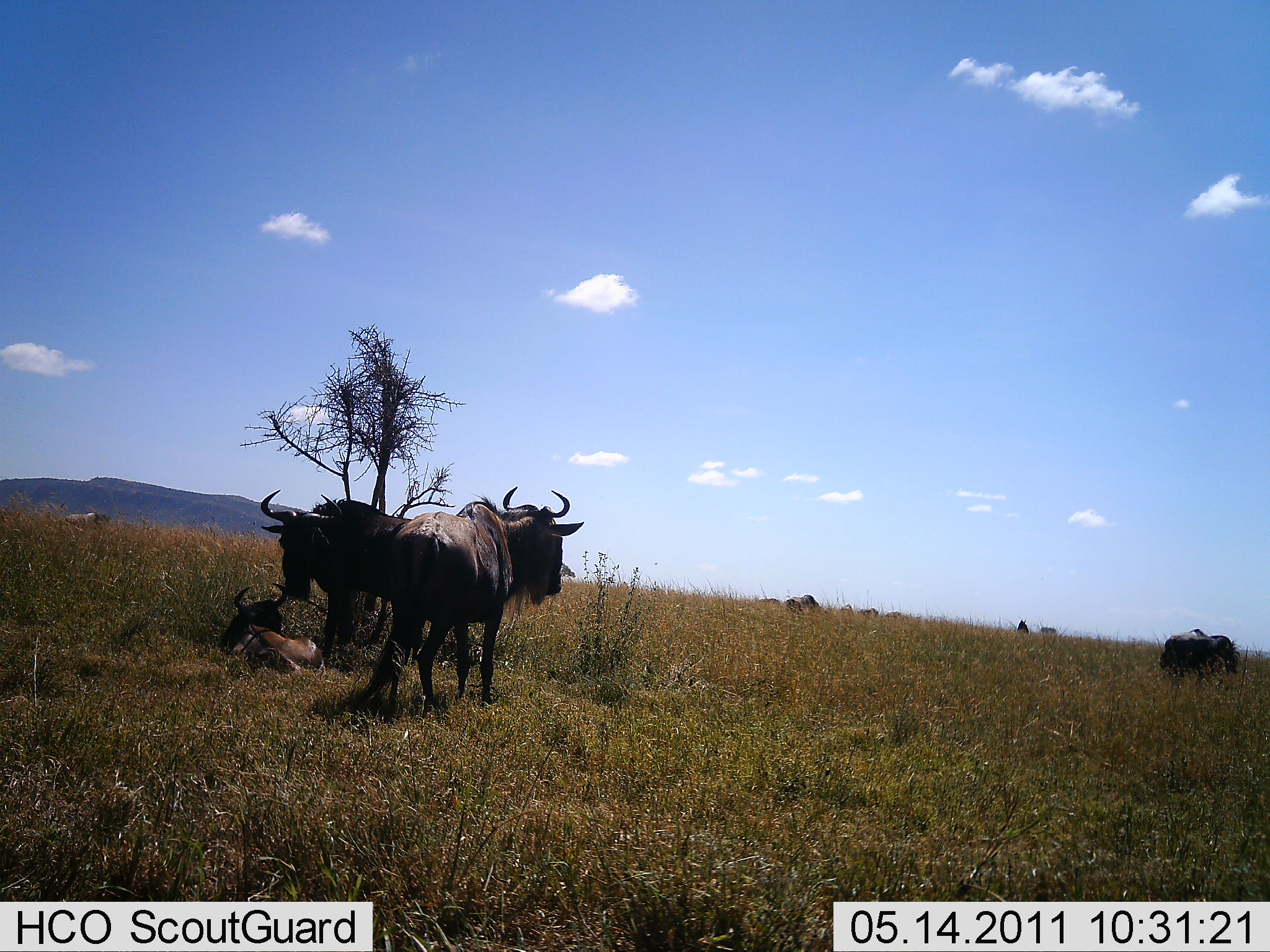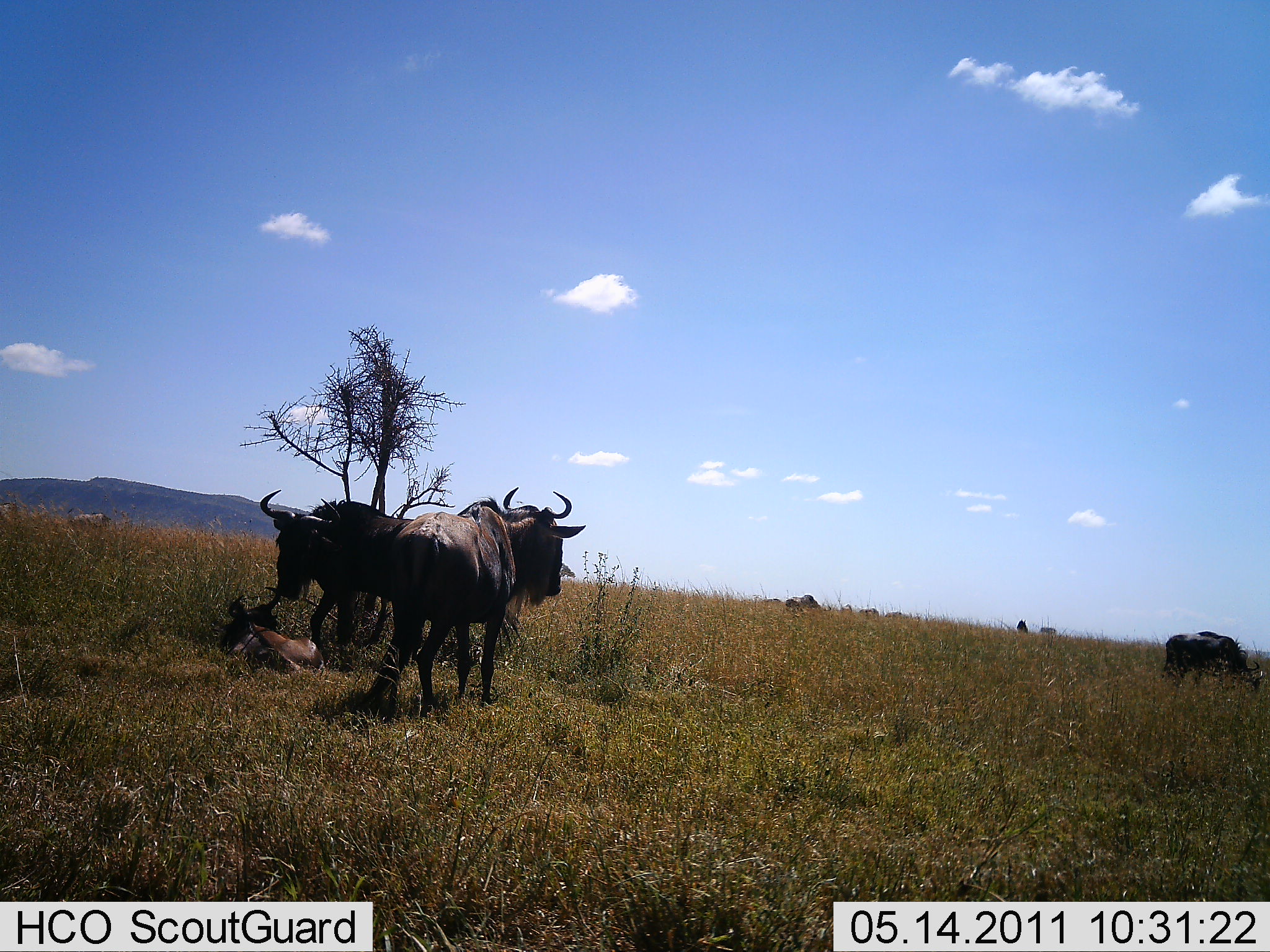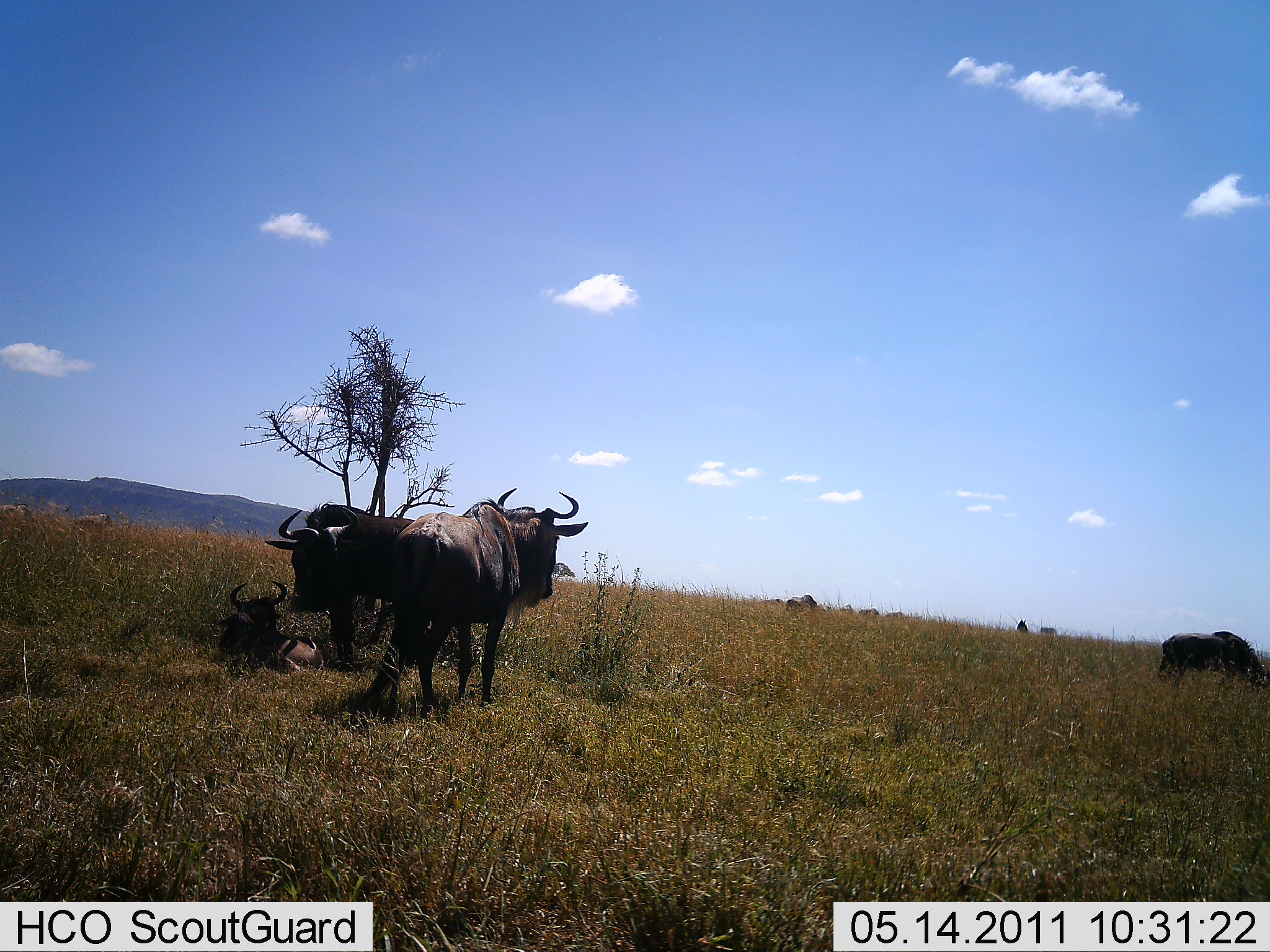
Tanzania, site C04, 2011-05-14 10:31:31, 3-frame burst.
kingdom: Animalia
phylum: Chordata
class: Mammalia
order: Artiodactyla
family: Bovidae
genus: Connochaetes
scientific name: Connochaetes taurinus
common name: blue wildebeest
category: wildebeest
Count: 5.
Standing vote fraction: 73%.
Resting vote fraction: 73%.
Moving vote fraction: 18%.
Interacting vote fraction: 18%.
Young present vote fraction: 18%.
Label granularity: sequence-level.